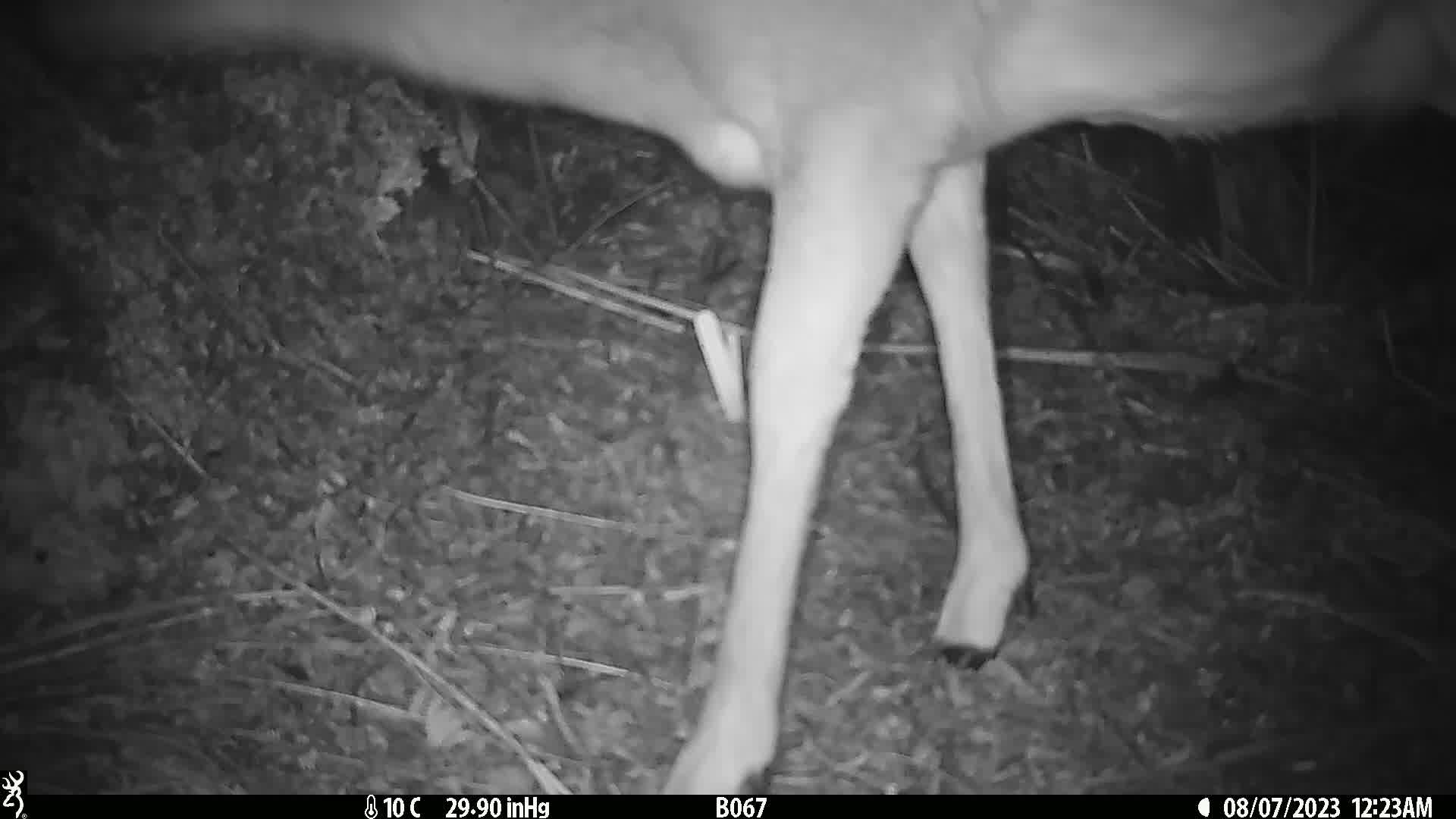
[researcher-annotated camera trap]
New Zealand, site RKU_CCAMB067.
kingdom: Animalia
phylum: Chordata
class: Mammalia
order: Artiodactyla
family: Cervidae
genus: Odocoileus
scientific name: Odocoileus virginianus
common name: white-tailed deer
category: white tailed deer